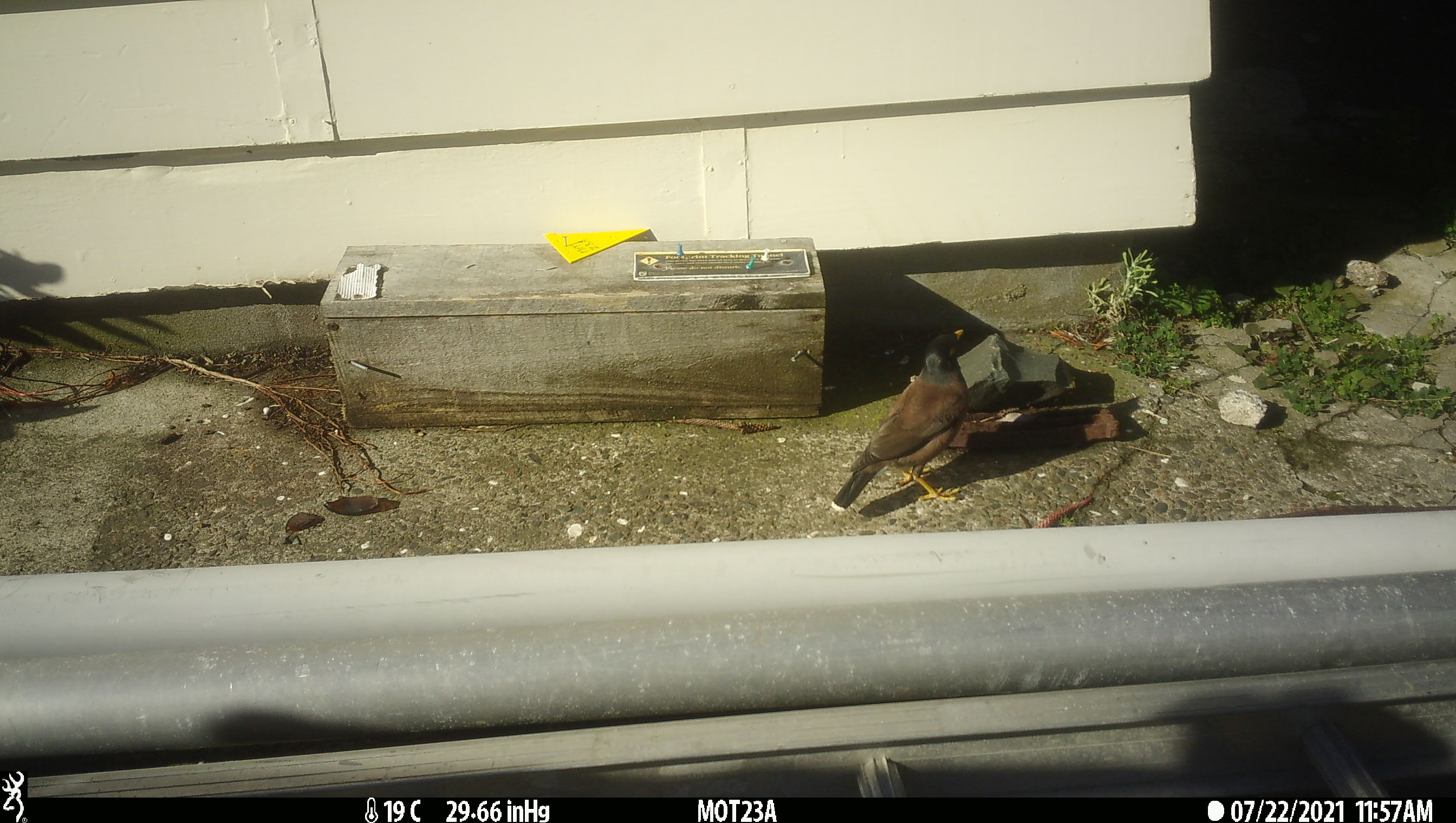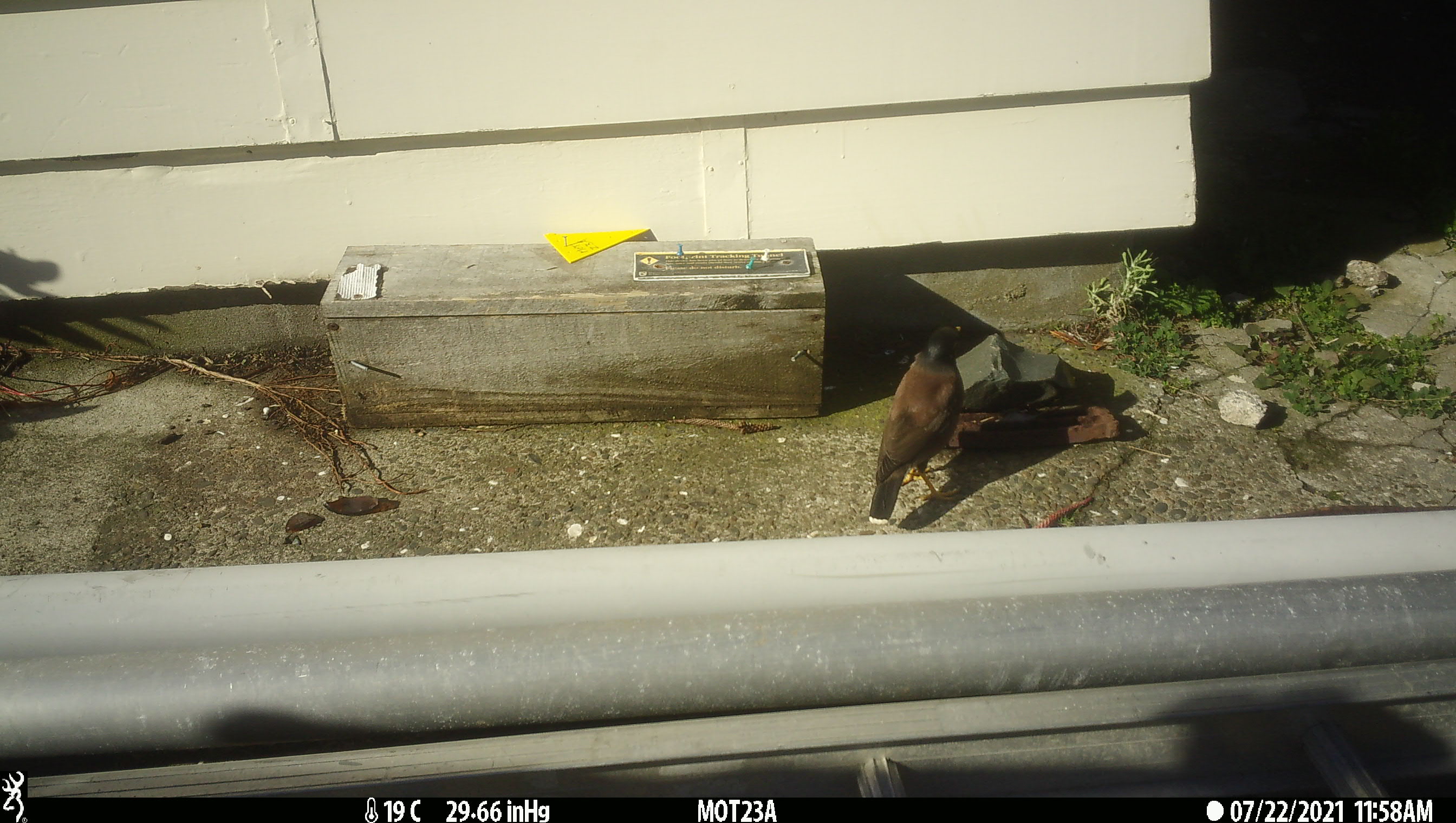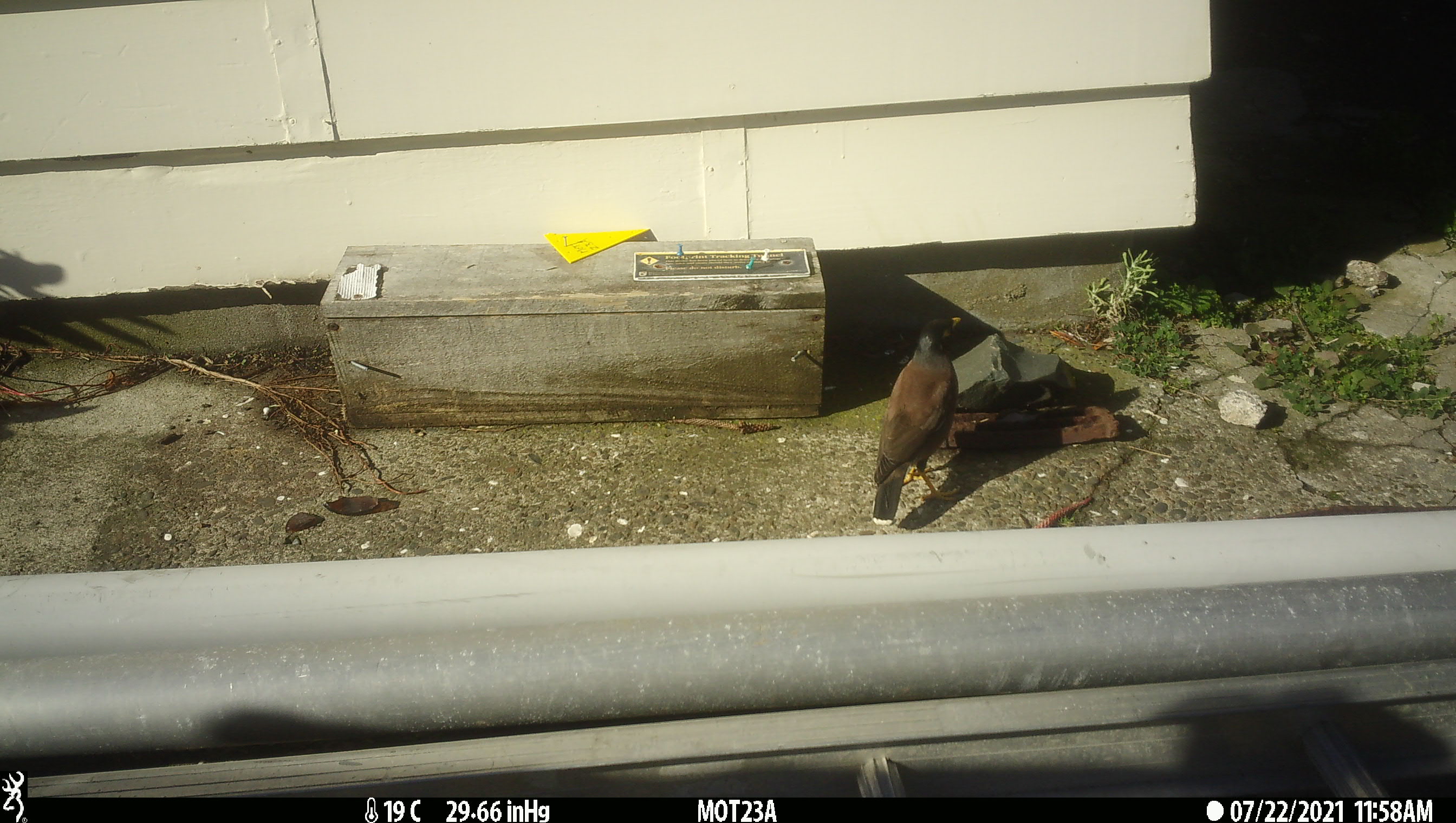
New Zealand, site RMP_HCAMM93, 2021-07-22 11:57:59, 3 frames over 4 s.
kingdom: Animalia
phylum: Chordata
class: Aves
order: Passeriformes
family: Sturnidae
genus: Acridotheres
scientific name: Acridotheres tristis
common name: common myna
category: myna